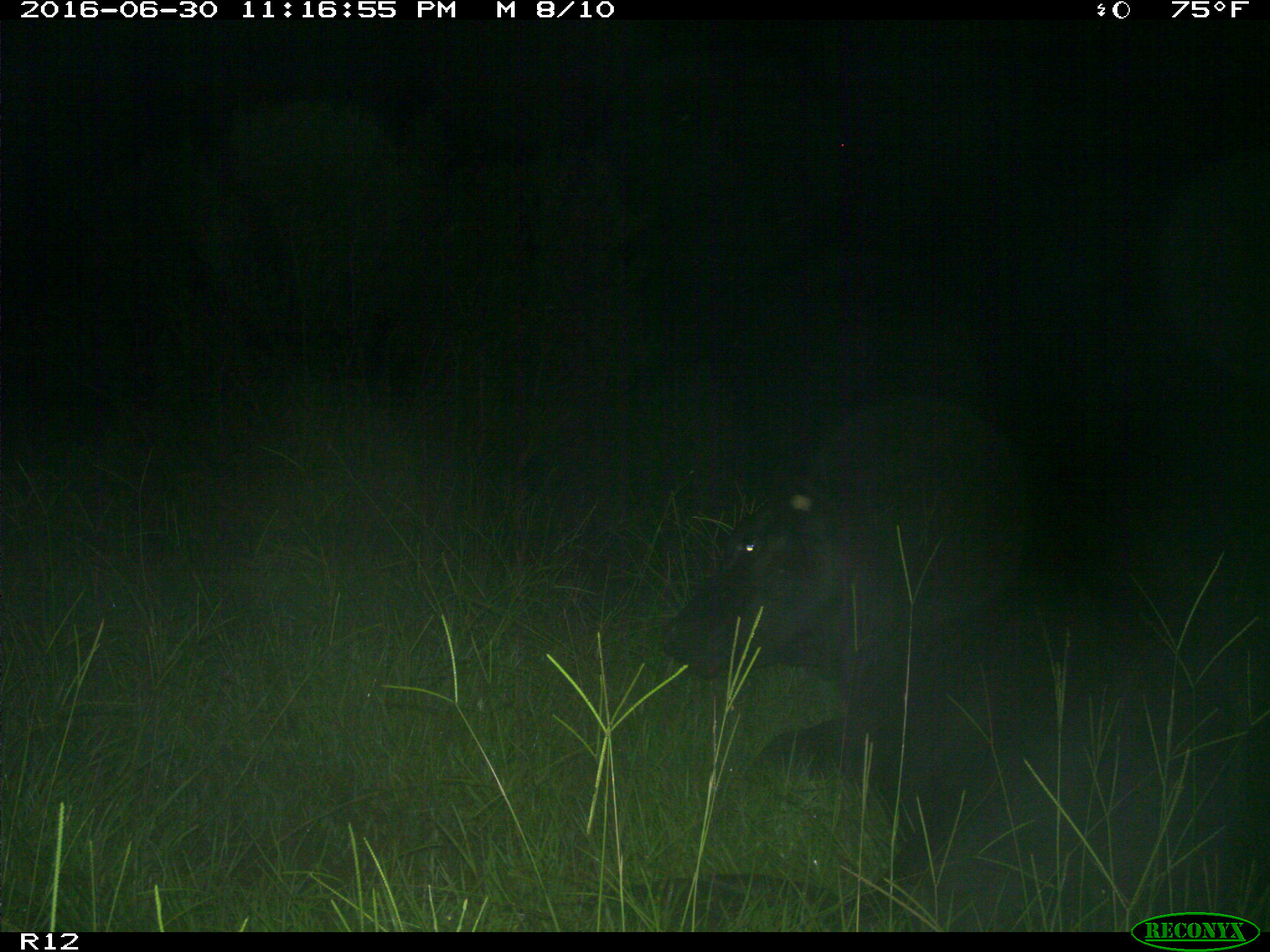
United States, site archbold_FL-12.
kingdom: Animalia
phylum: Chordata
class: Mammalia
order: Artiodactyla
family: Bovidae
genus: Bos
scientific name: Bos taurus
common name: domestic cow